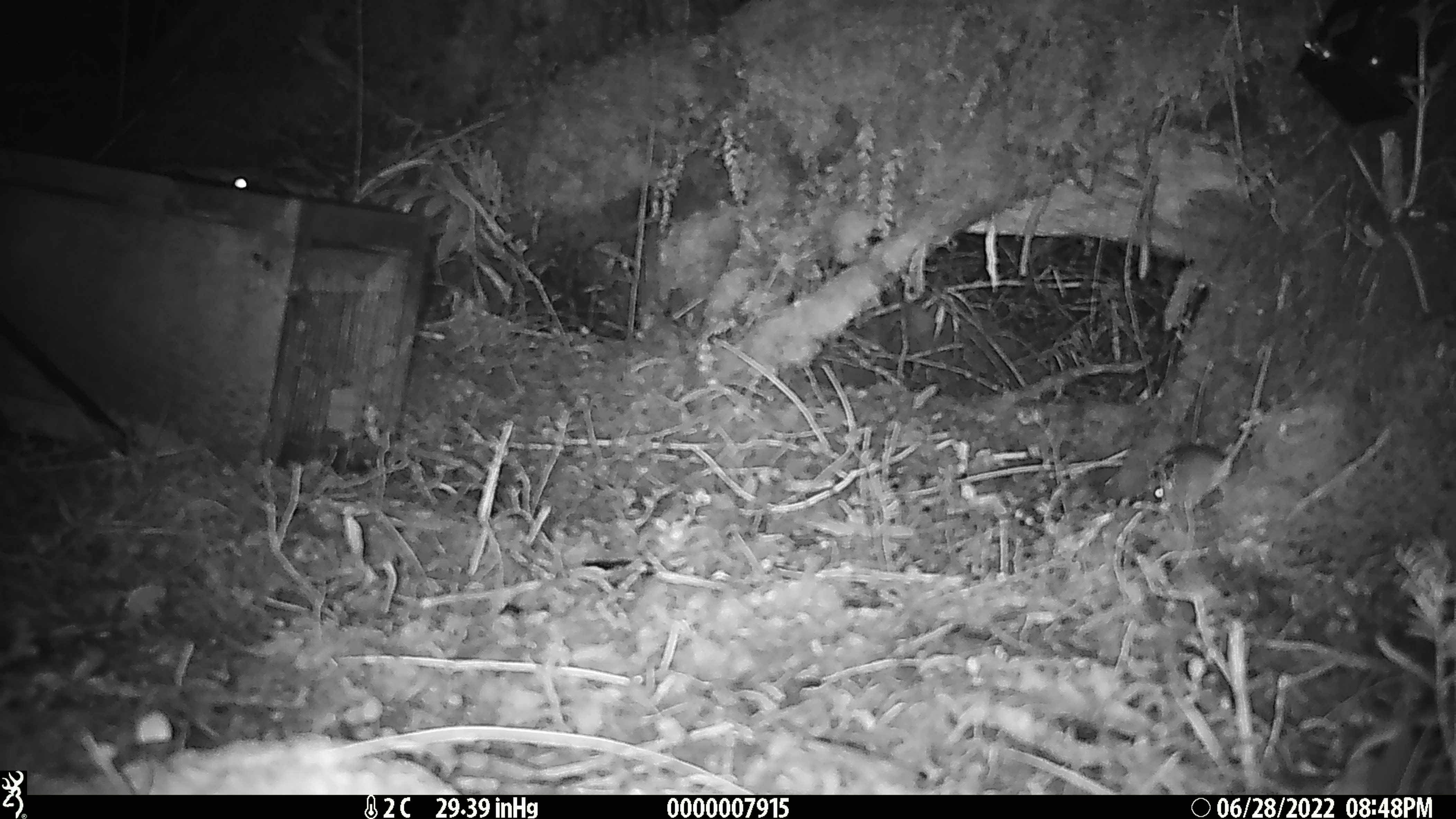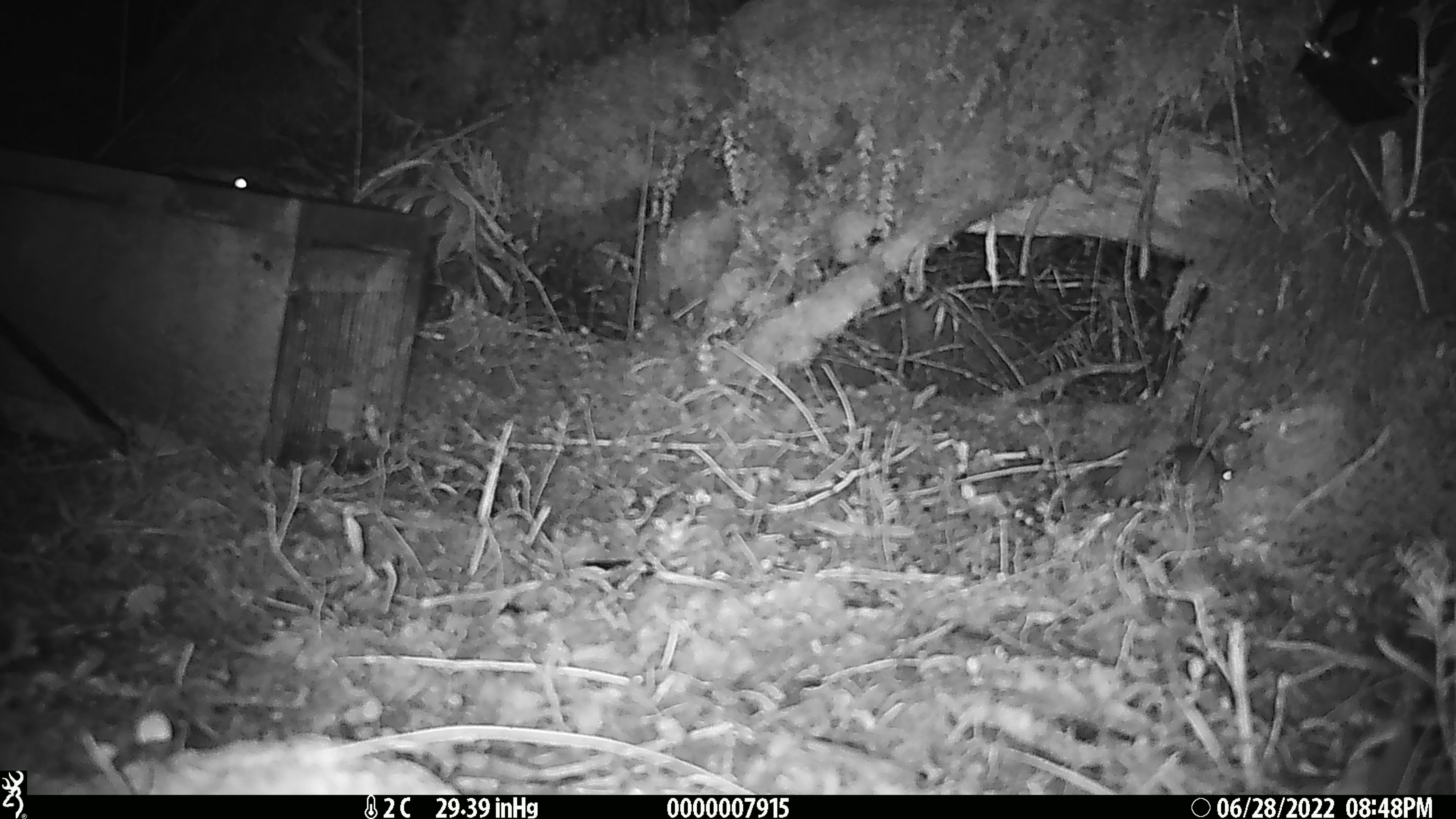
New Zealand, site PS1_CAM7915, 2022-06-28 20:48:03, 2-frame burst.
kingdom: Animalia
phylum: Chordata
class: Mammalia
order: Rodentia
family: Muridae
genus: Mus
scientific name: Mus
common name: mouse